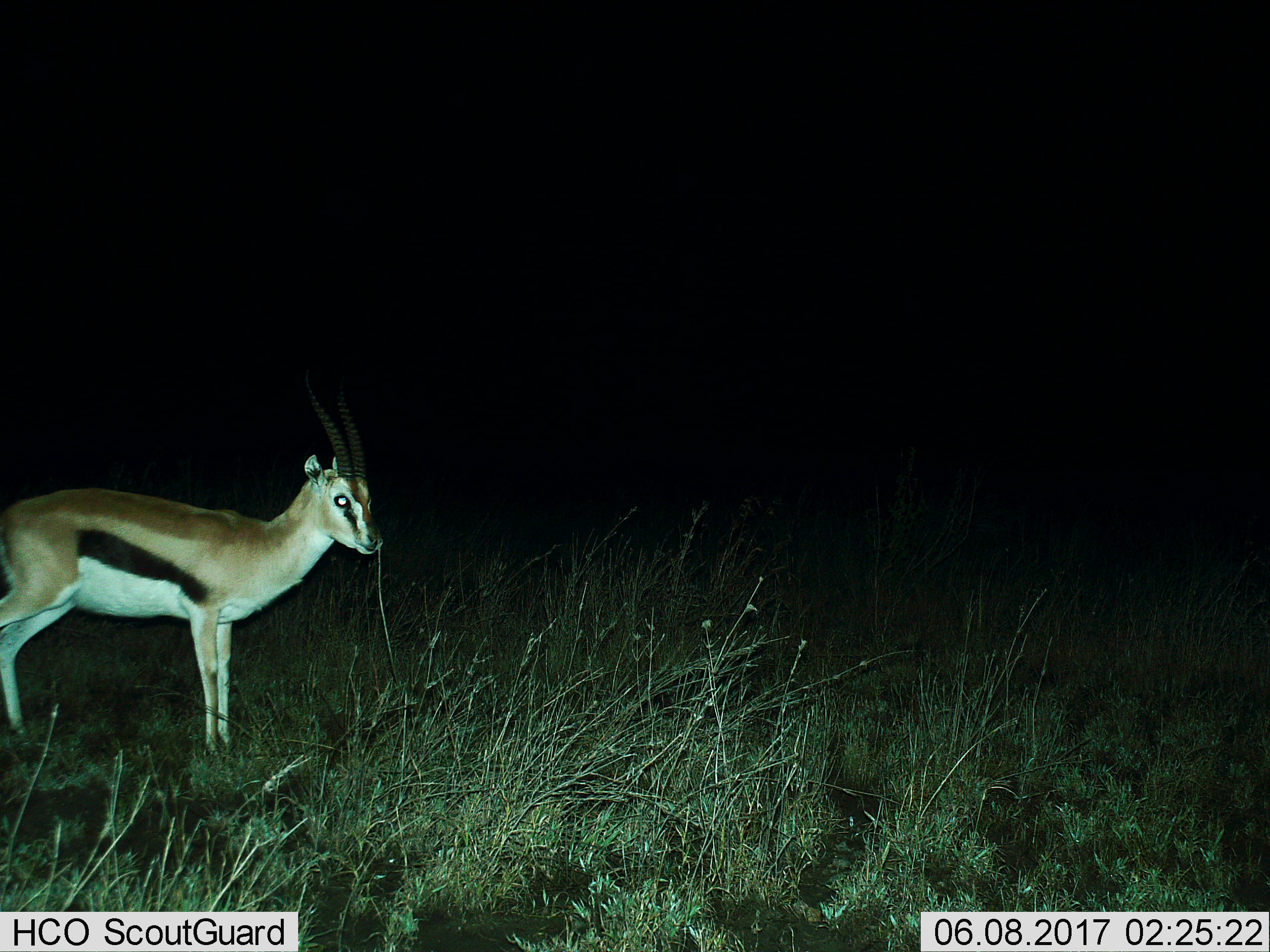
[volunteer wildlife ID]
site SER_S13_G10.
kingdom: Animalia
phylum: Chordata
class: Mammalia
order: Artiodactyla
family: Bovidae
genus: Eudorcas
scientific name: Eudorcas thomsonii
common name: thomson's gazelle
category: gazellethomsons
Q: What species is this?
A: Gazellethomsons (thomson's gazelle) (Eudorcas thomsonii).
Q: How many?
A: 1.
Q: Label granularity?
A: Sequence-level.